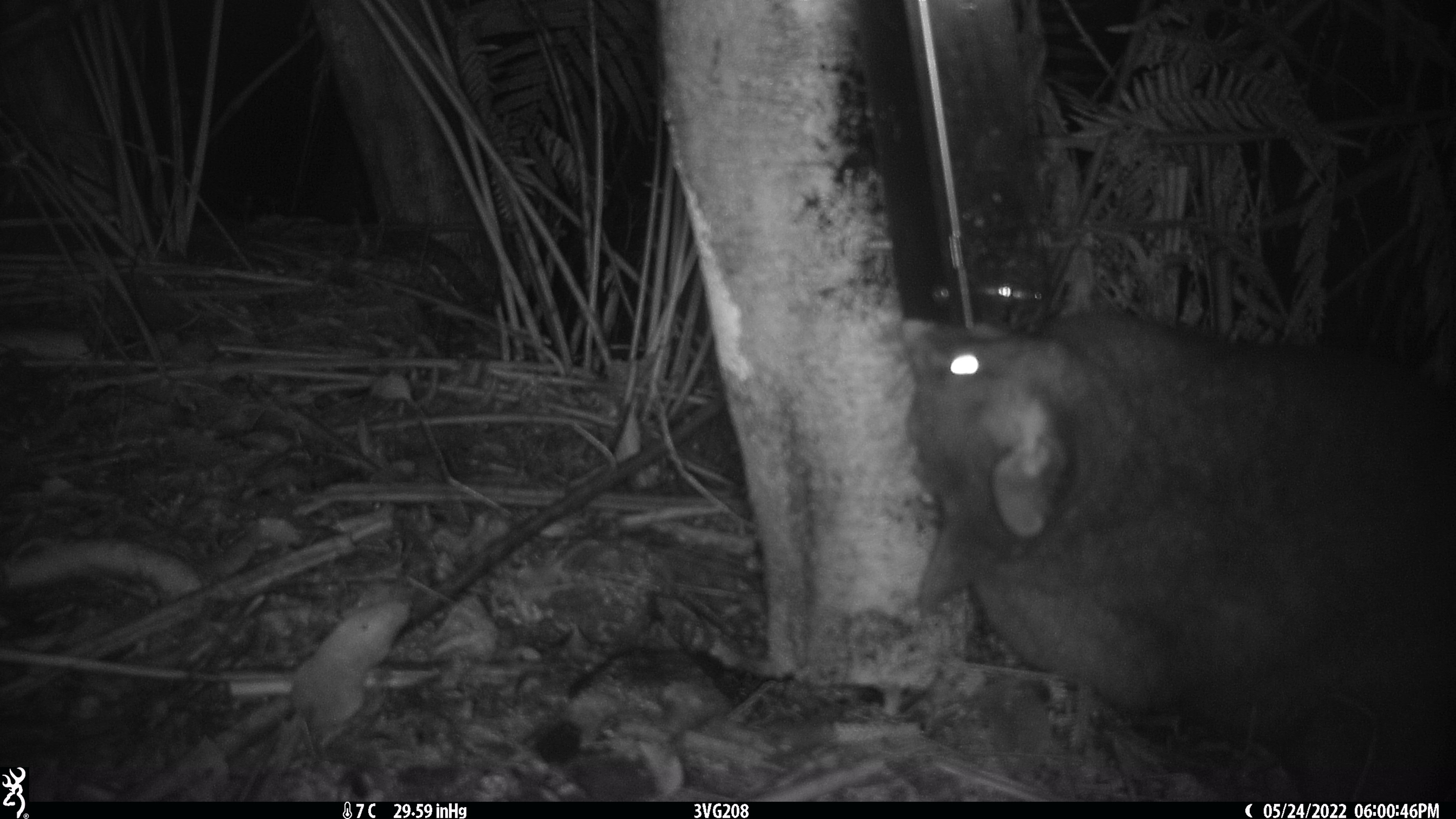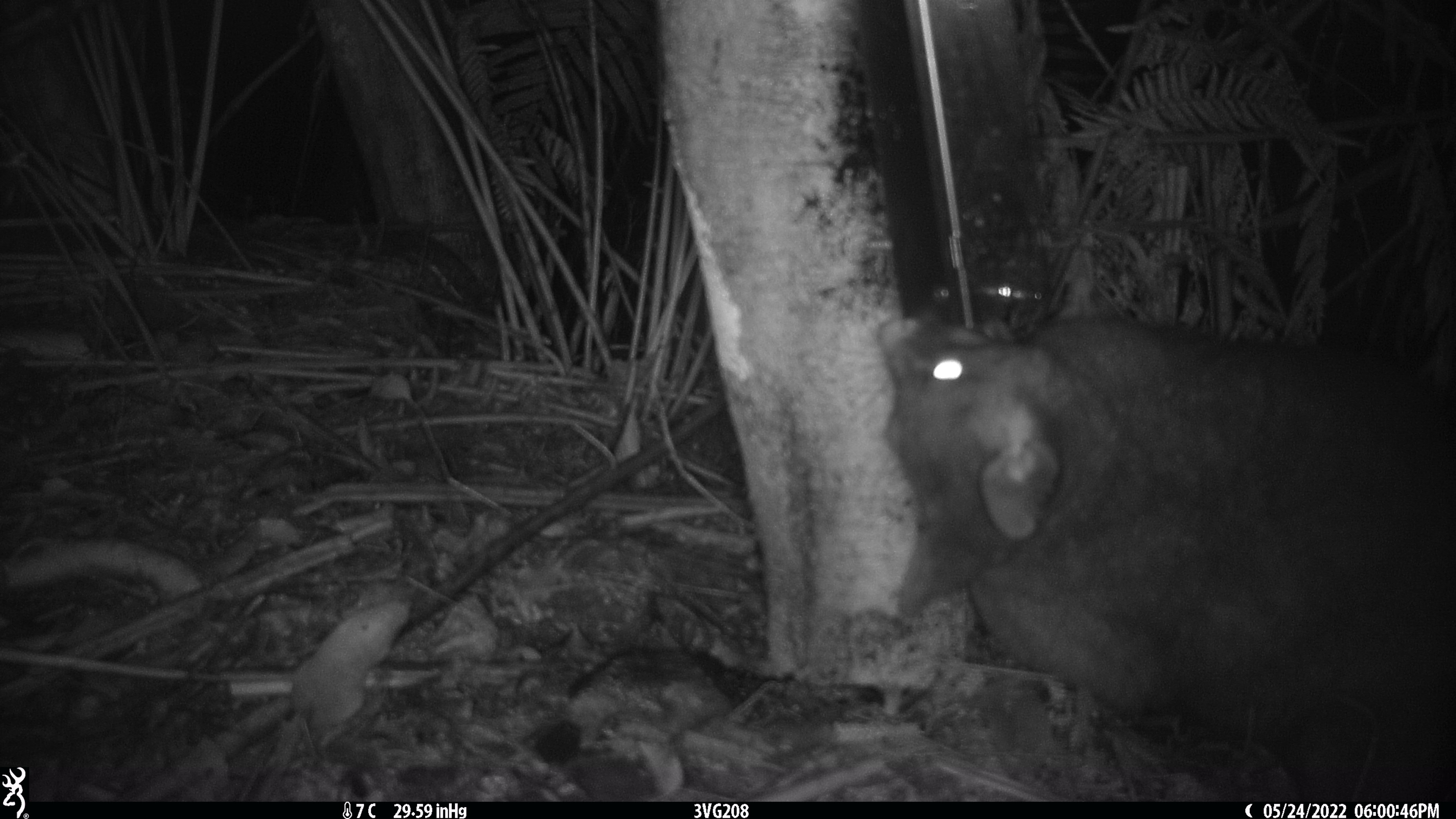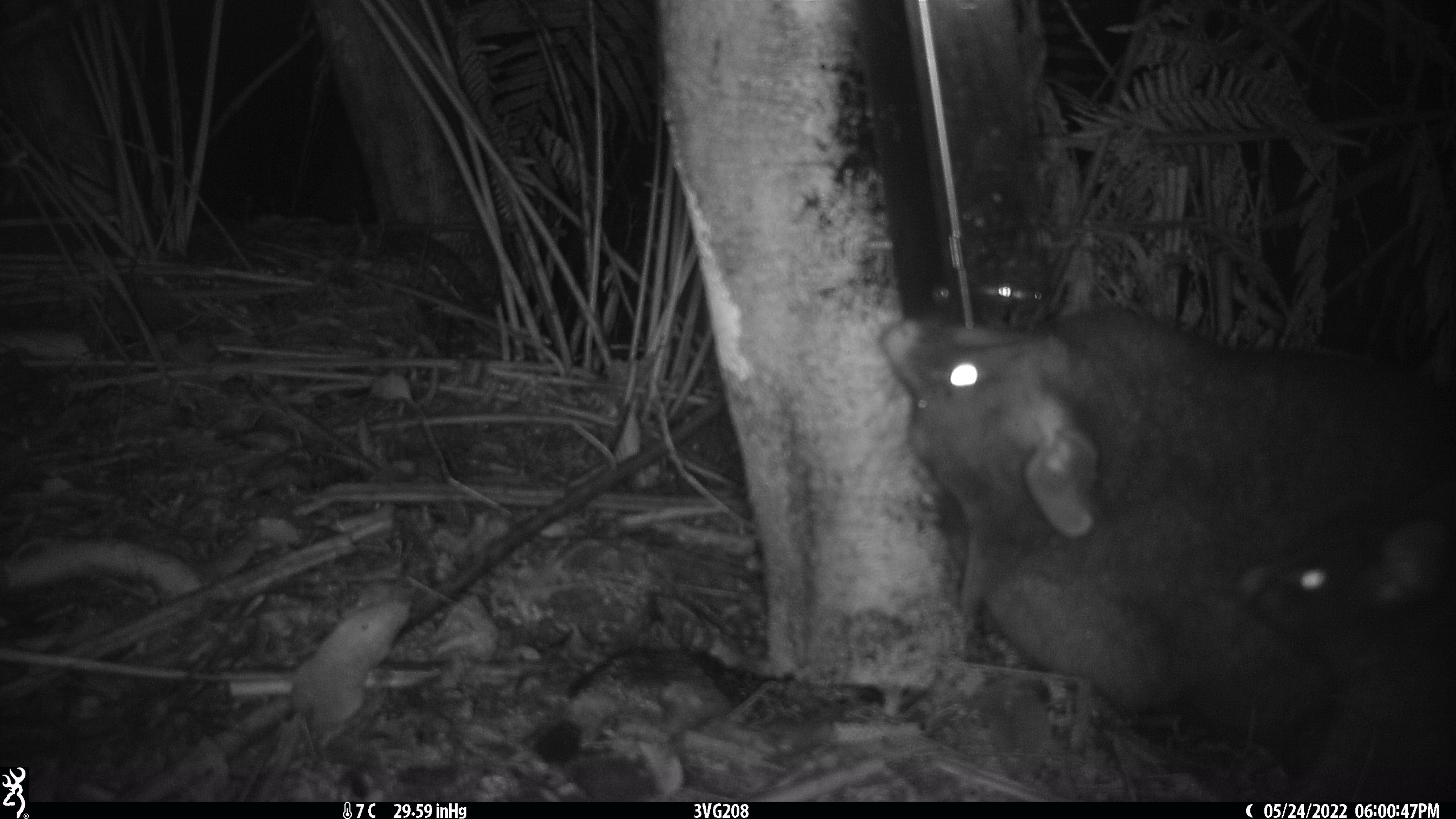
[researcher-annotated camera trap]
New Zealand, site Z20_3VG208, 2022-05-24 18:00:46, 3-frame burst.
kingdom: Animalia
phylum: Chordata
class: Mammalia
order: Diprotodontia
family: Phalangeridae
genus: Trichosurus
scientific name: Trichosurus vulpecula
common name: common brushtail possum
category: possum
Possum (common brushtail possum) (Trichosurus vulpecula).